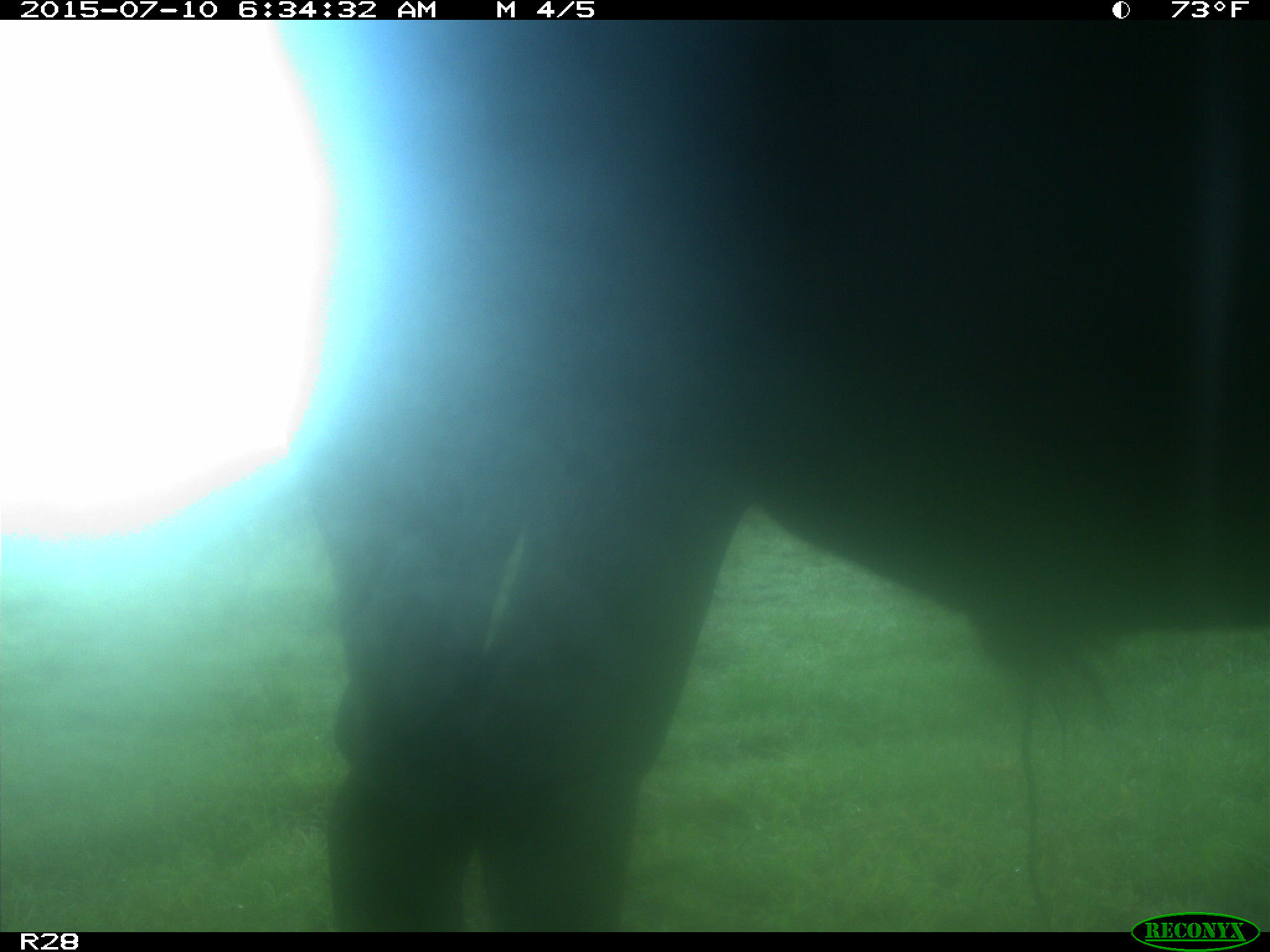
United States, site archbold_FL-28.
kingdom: Animalia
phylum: Chordata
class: Mammalia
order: Artiodactyla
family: Bovidae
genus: Bos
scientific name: Bos taurus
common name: domestic cow